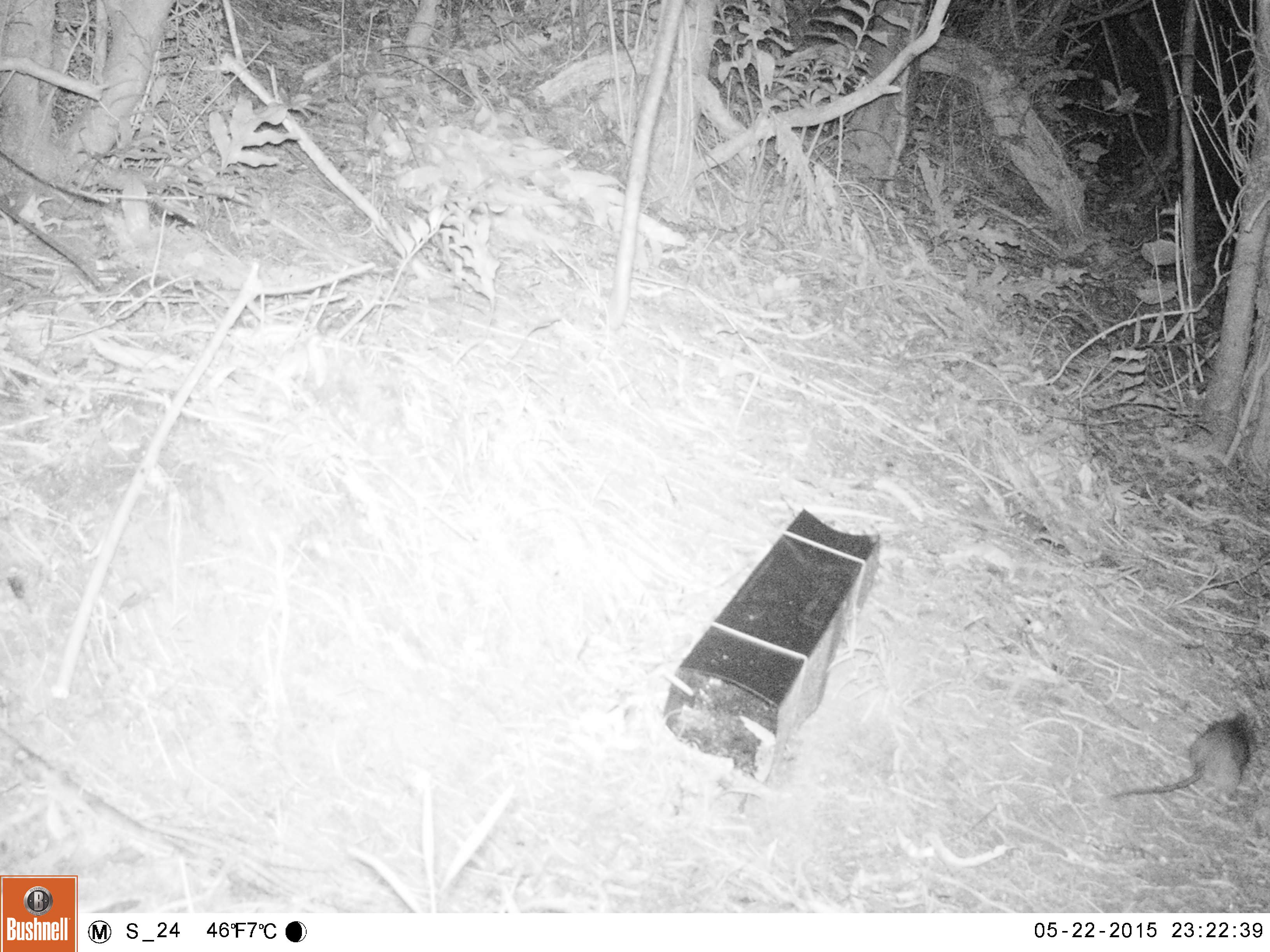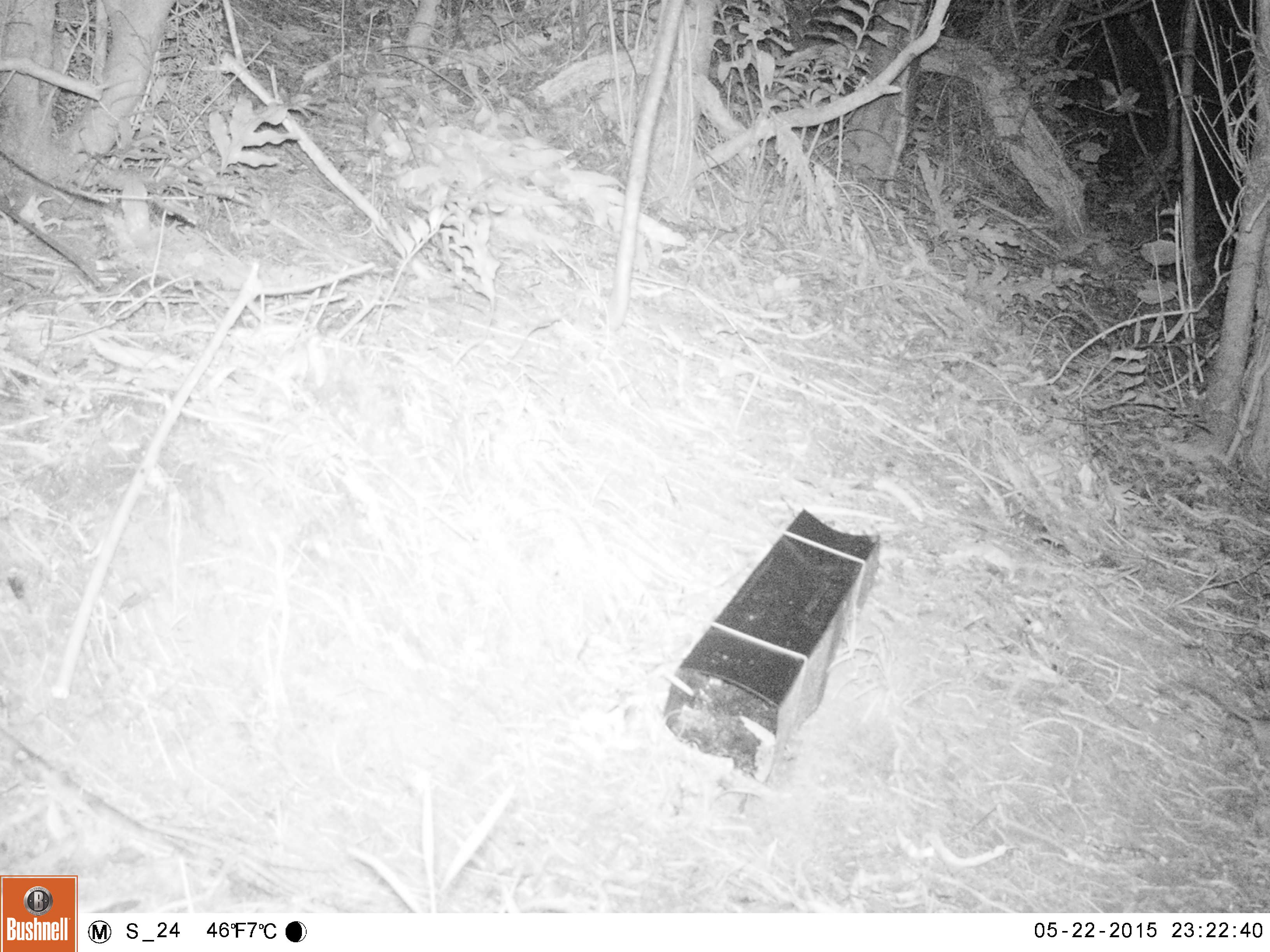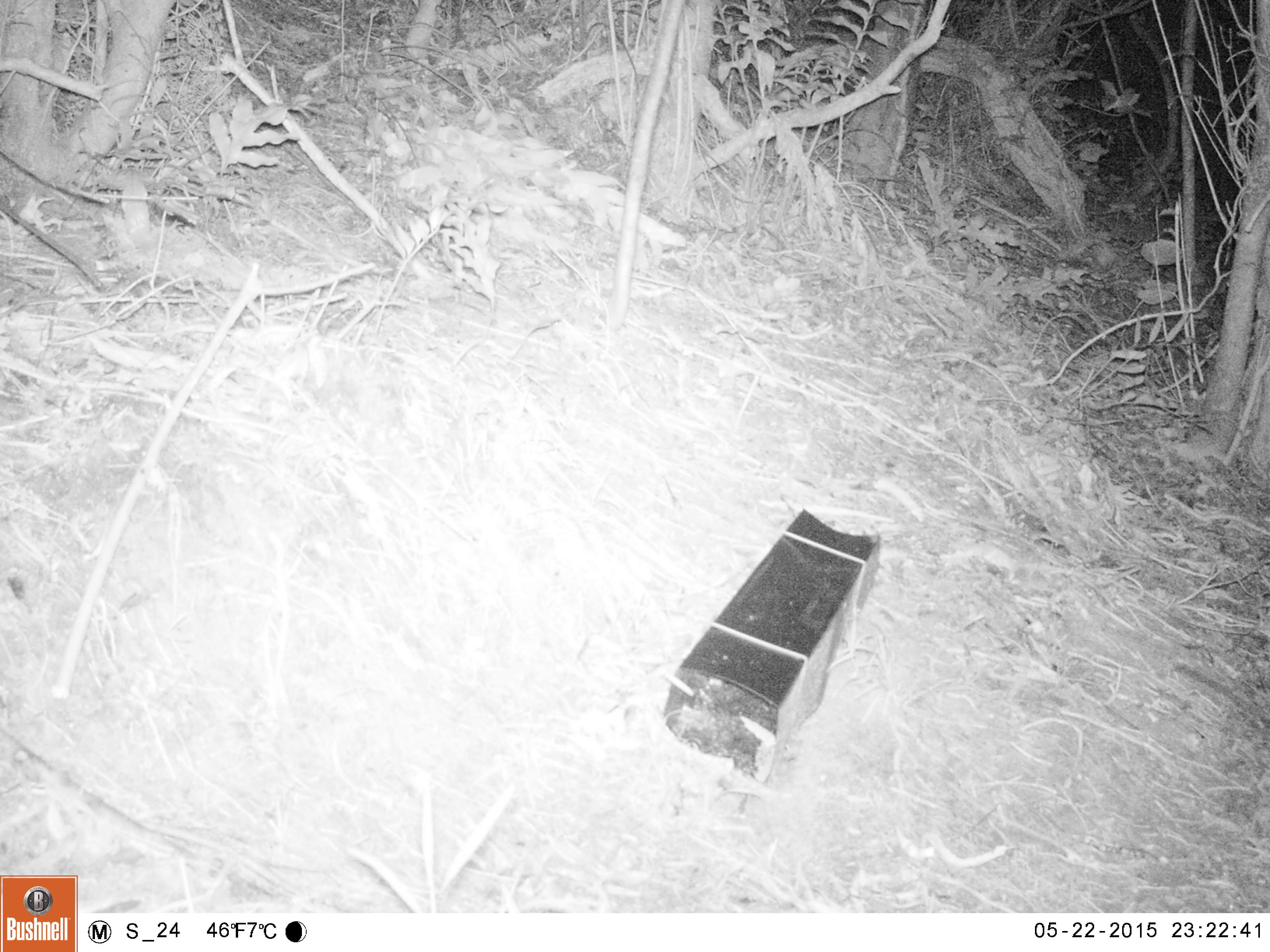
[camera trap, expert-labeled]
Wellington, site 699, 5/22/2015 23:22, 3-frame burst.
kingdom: Animalia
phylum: Chordata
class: Mammalia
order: Rodentia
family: Muridae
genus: Rattus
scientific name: Rattus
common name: rat